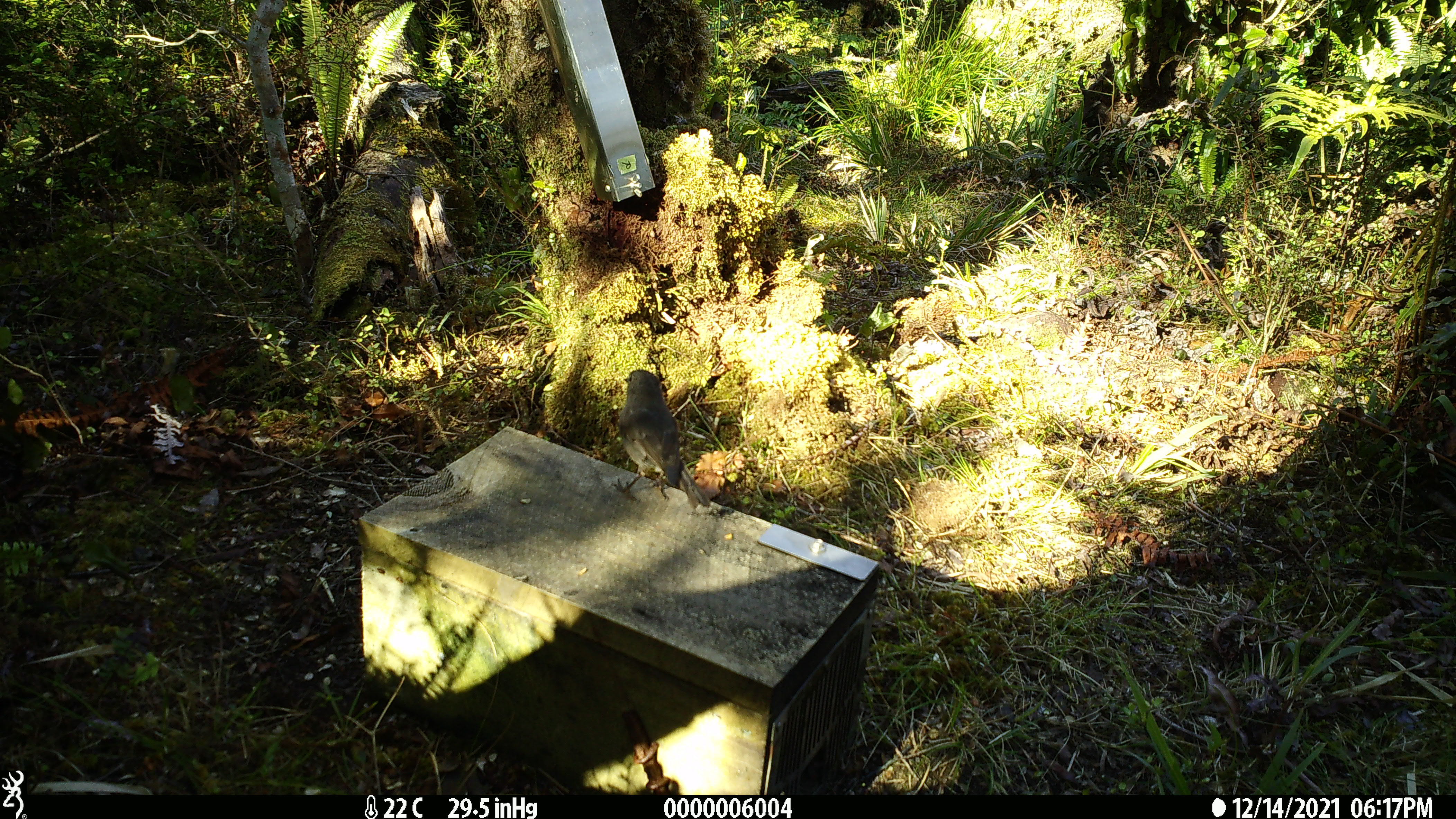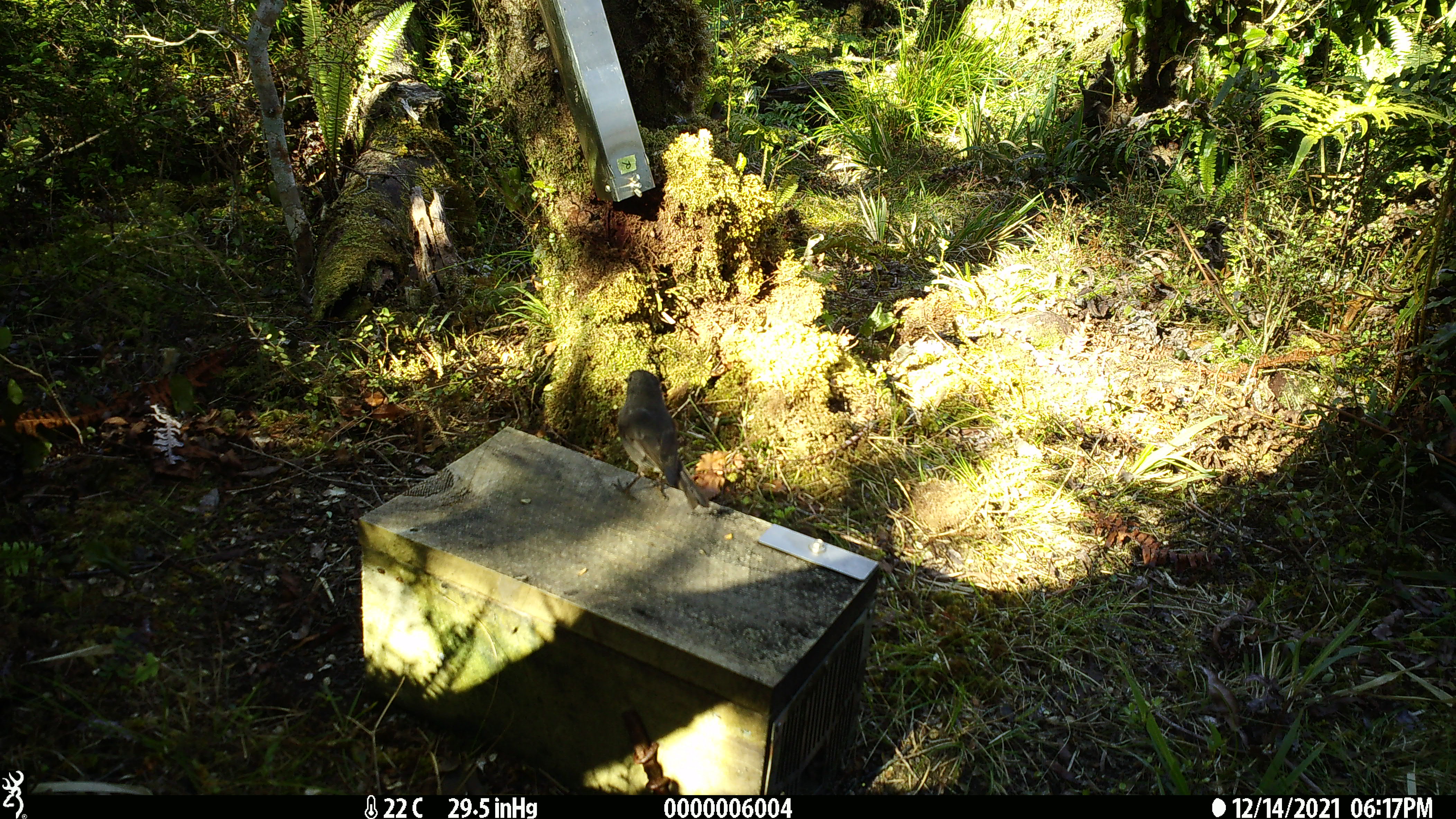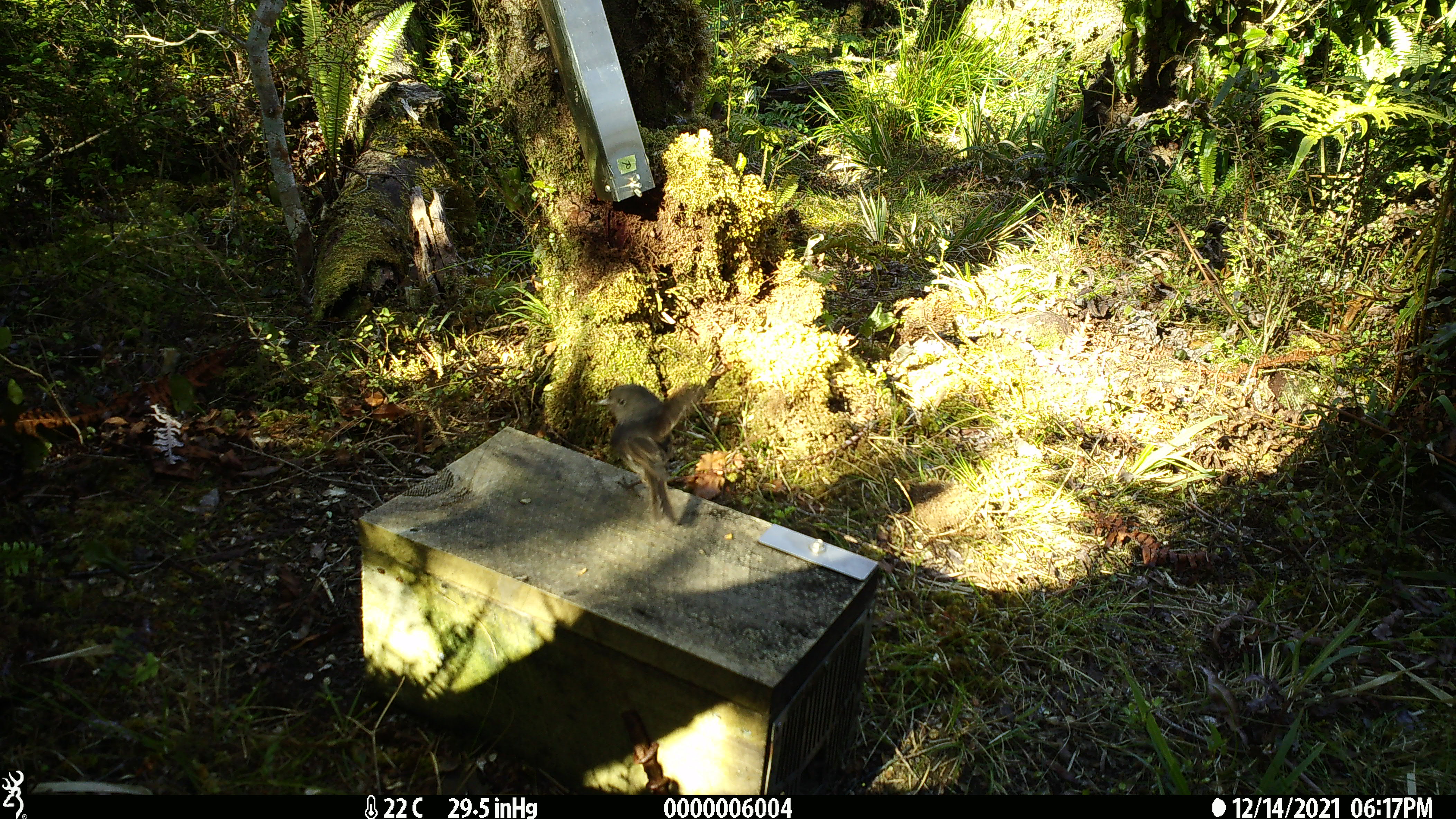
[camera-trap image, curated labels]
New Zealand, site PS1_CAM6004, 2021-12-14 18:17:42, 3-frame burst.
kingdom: Animalia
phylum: Chordata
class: Aves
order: Passeriformes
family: Petroicidae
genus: Petroica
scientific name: Petroica australis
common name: new zealand robin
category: robin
Robin (new zealand robin) (Petroica australis).